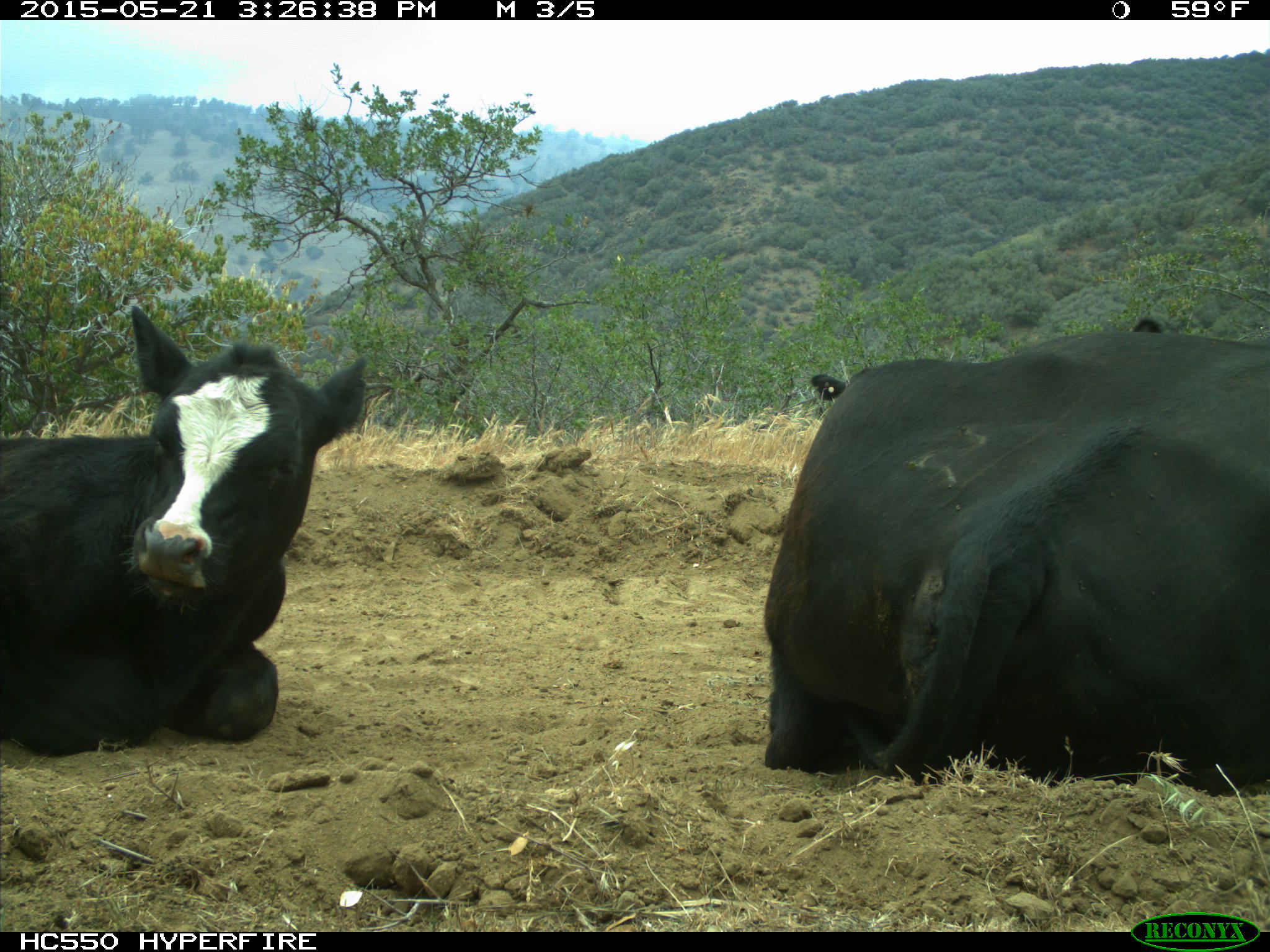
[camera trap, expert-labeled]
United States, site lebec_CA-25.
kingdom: Animalia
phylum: Chordata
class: Mammalia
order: Artiodactyla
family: Bovidae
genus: Bos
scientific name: Bos taurus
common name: domestic cow